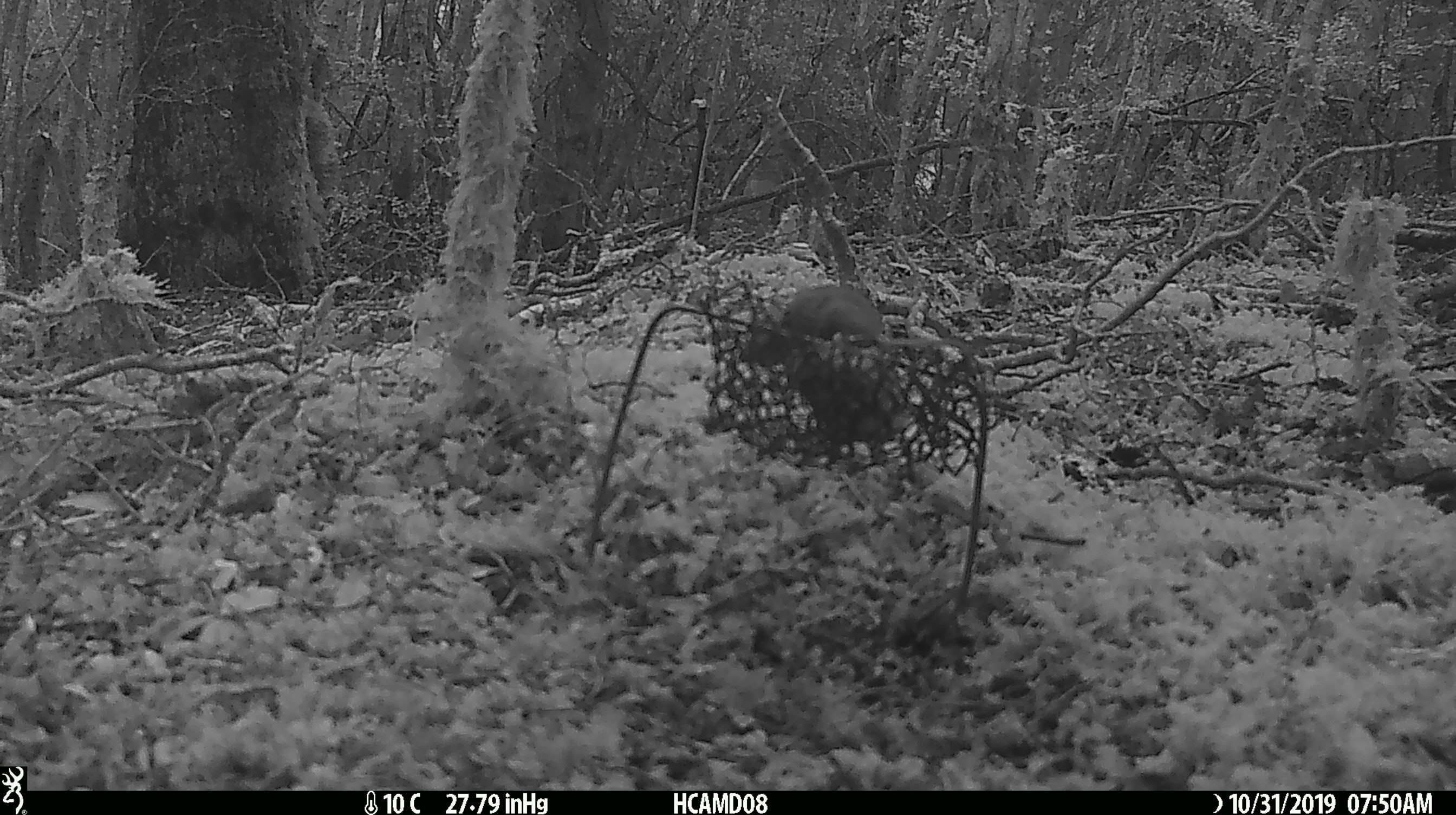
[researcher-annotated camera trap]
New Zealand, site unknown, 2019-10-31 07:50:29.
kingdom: Animalia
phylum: Chordata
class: Mammalia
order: Rodentia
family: Muridae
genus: Mus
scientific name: Mus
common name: mouse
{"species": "mouse (Mus)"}